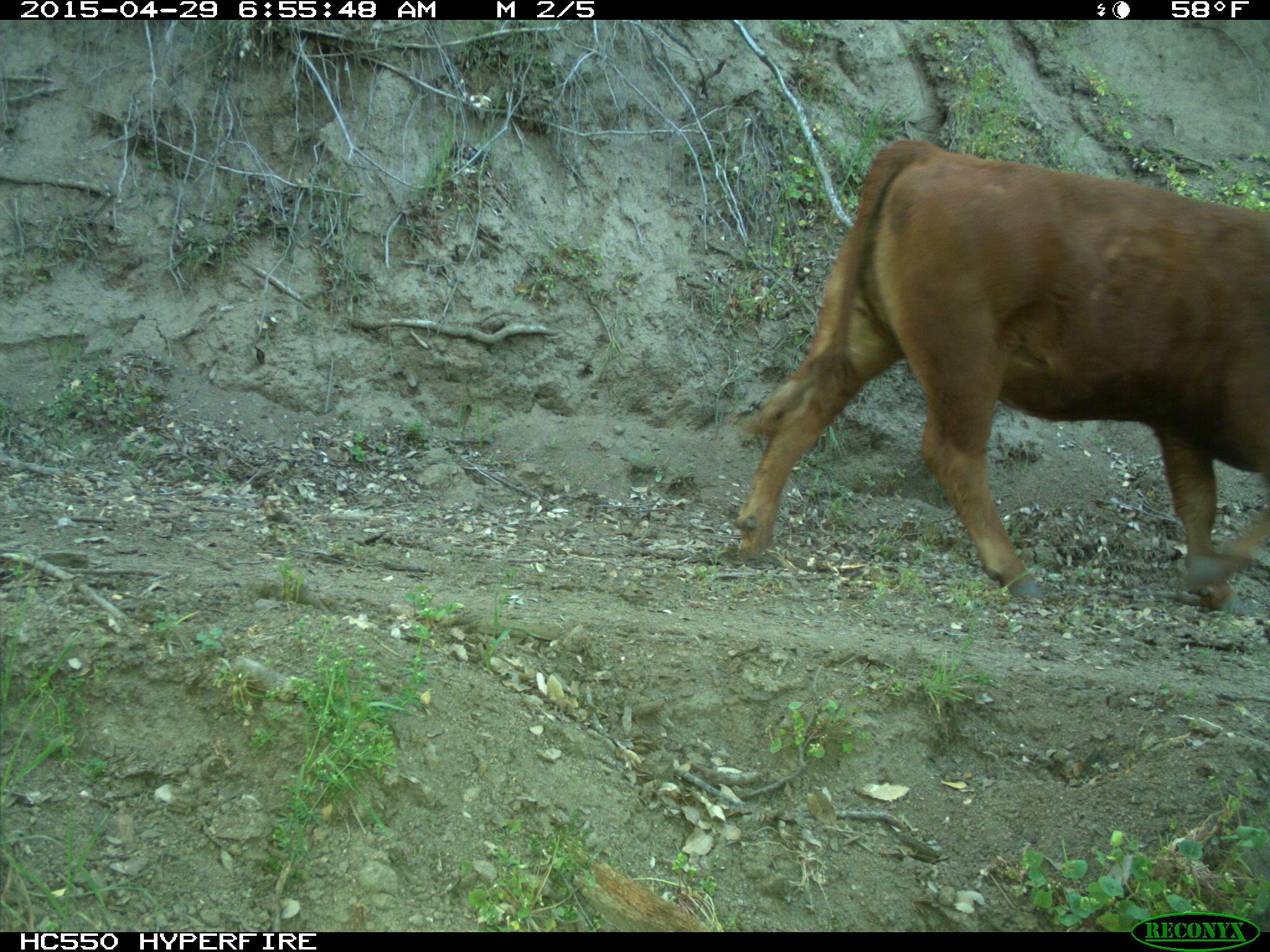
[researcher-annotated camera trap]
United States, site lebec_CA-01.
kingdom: Animalia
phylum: Chordata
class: Mammalia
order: Artiodactyla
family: Bovidae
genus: Bos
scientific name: Bos taurus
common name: domestic cow